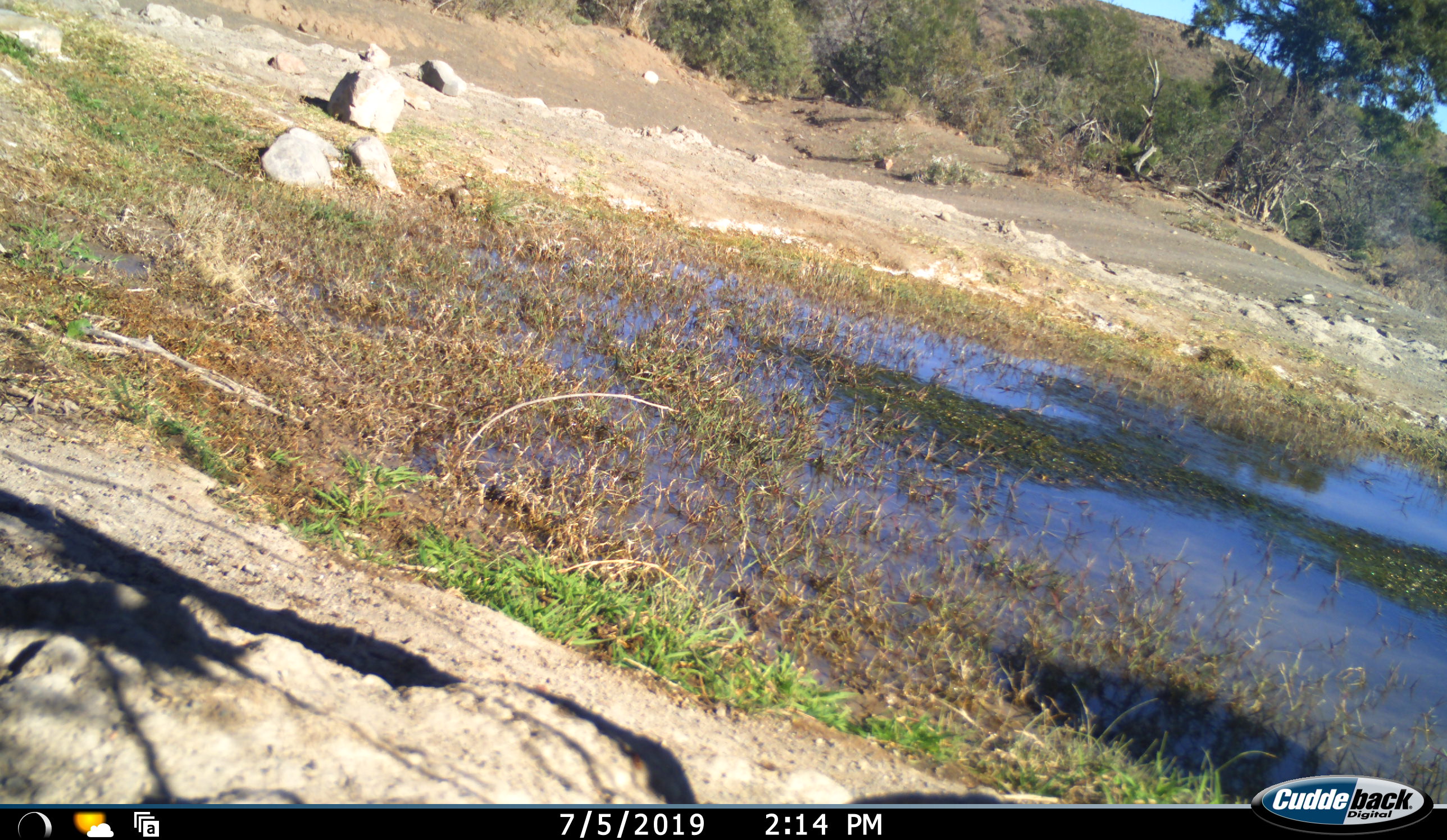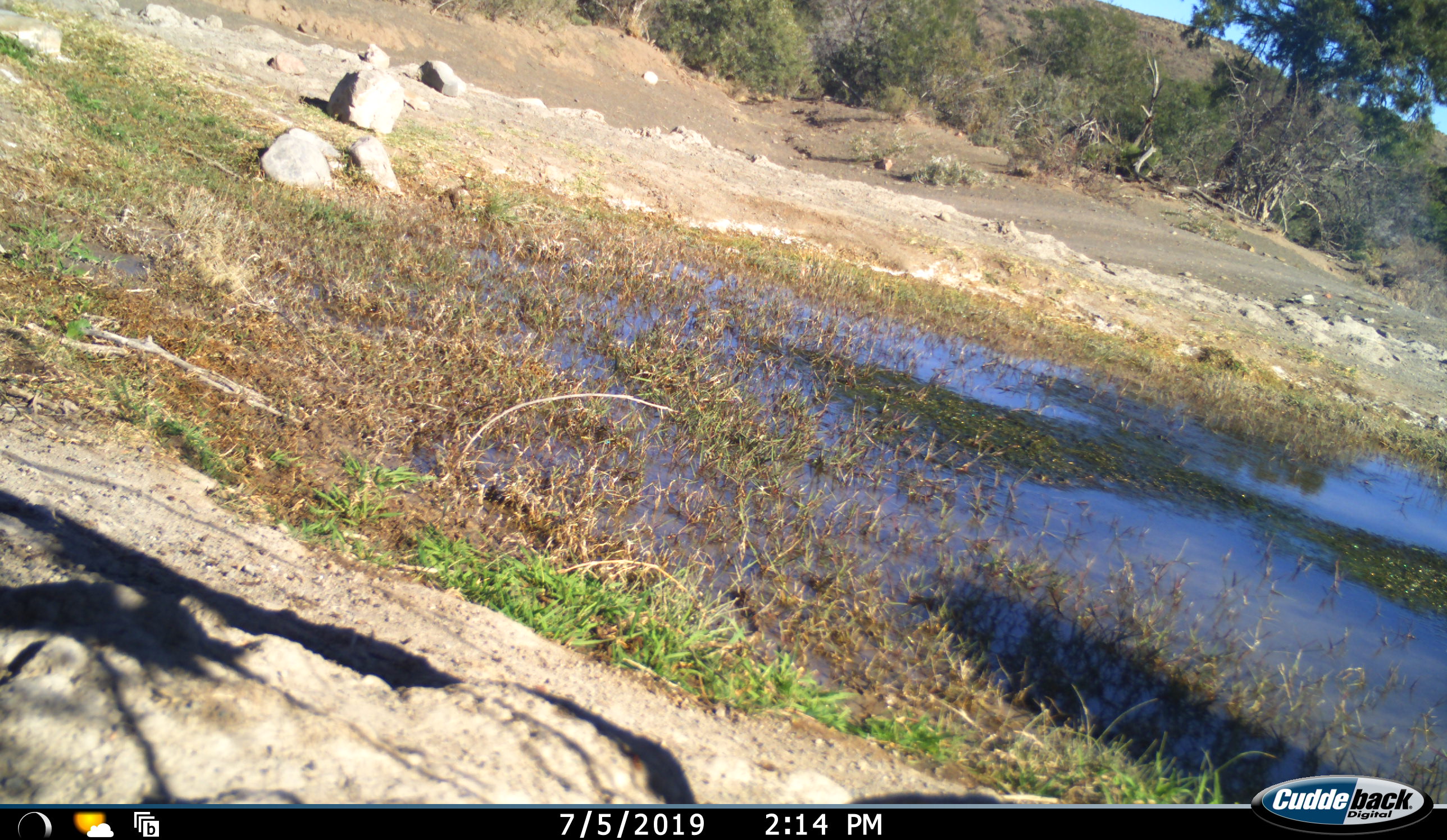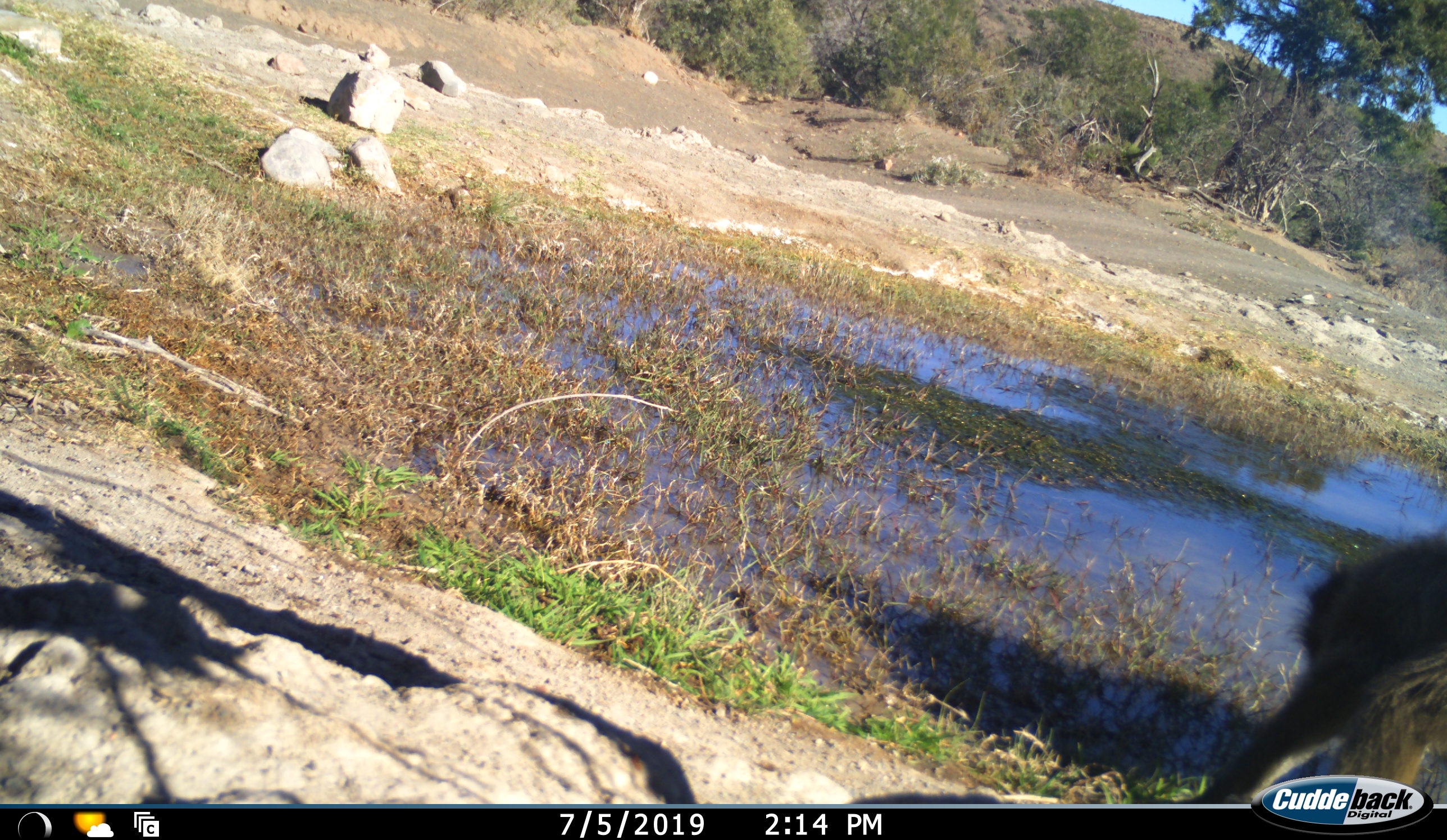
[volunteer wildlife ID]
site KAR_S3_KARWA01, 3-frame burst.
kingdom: Animalia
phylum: Chordata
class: Mammalia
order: Primates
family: Cercopithecidae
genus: Papio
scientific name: Papio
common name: baboon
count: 1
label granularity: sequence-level